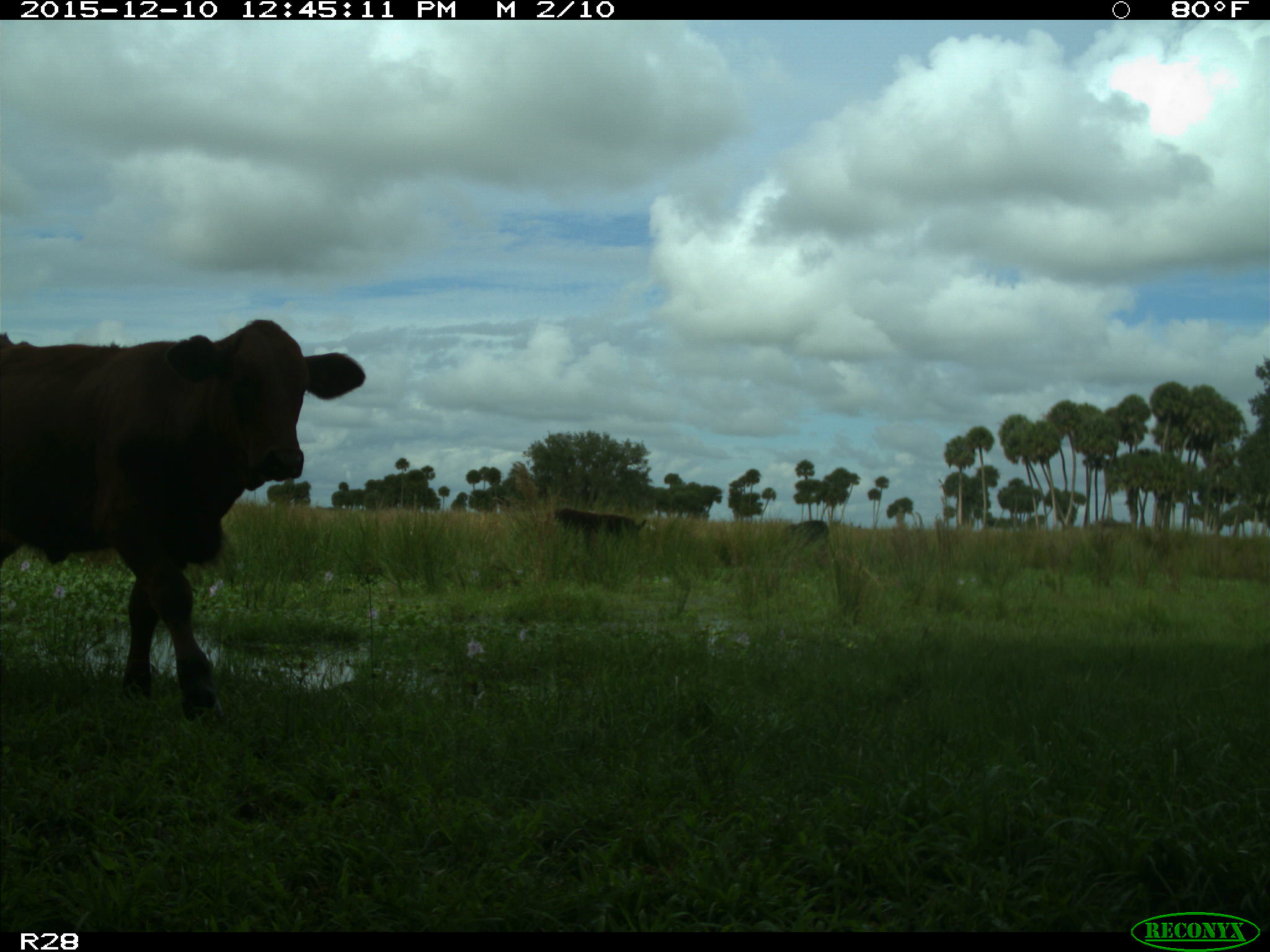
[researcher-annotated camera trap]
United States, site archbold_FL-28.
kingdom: Animalia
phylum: Chordata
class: Mammalia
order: Artiodactyla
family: Bovidae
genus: Bos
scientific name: Bos taurus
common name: domestic cow